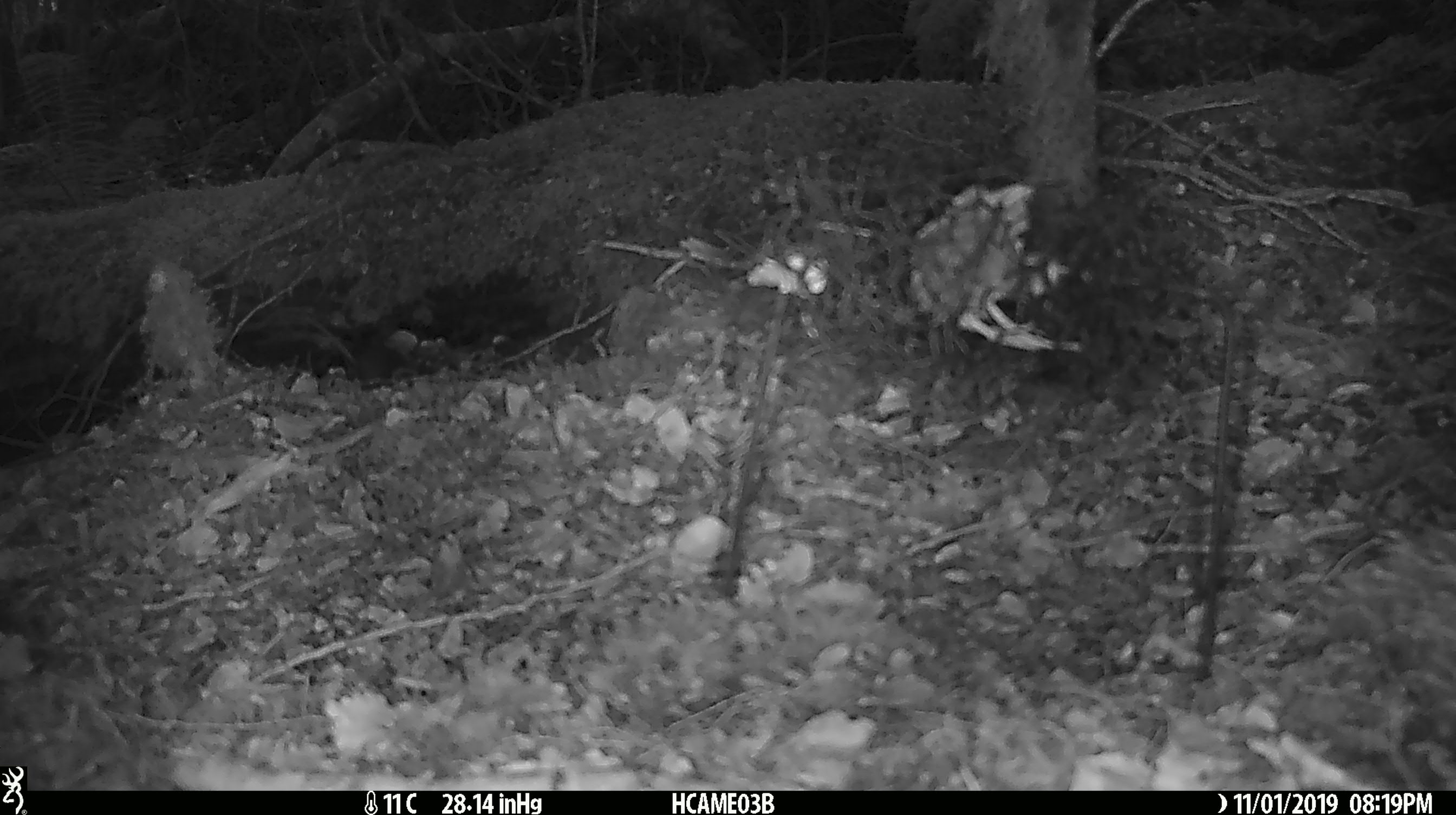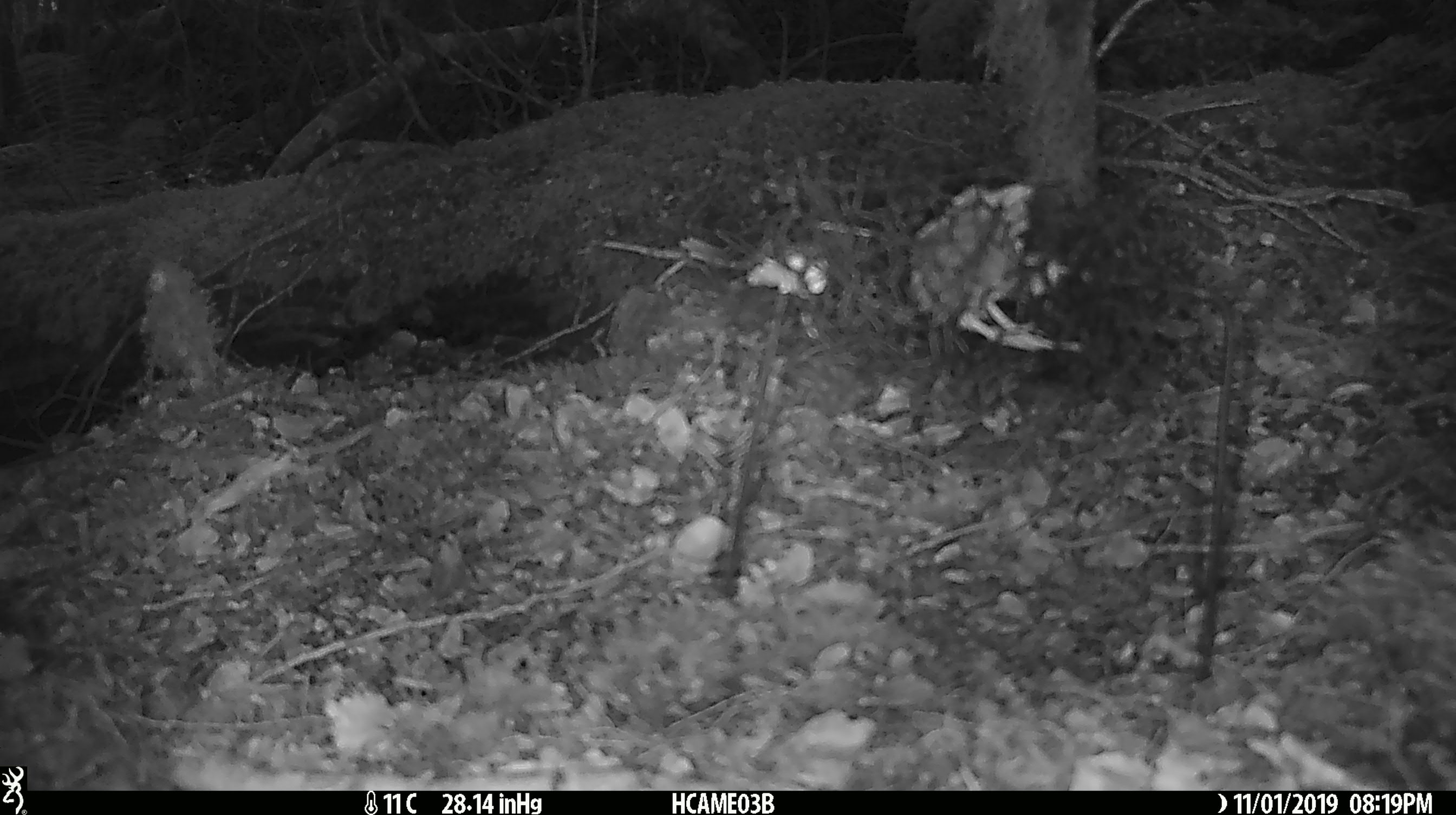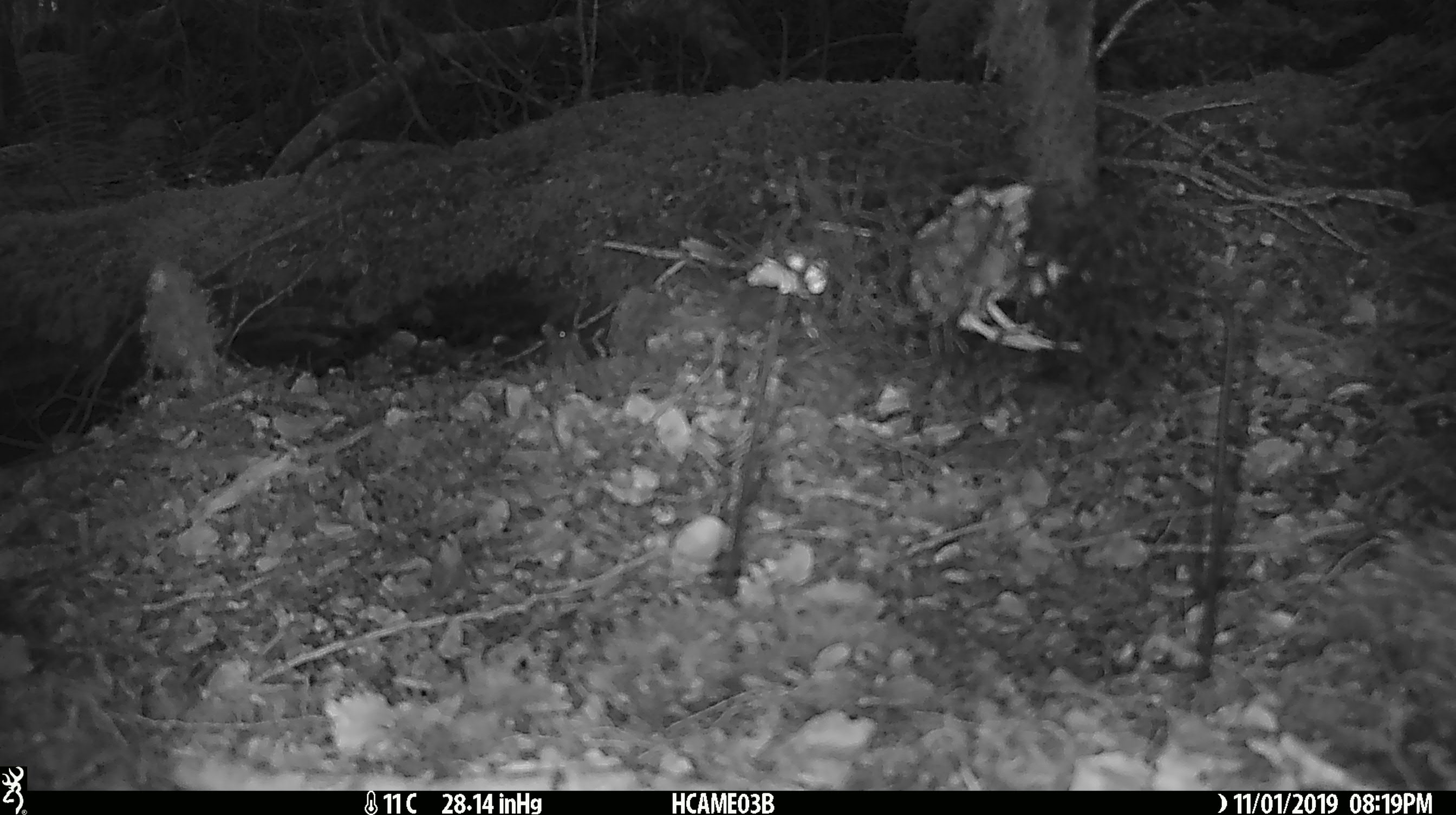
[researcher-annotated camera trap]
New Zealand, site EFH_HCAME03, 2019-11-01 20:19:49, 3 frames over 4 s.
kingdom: Animalia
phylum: Chordata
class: Mammalia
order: Rodentia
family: Muridae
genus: Mus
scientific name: Mus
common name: mouse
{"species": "mouse (Mus)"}